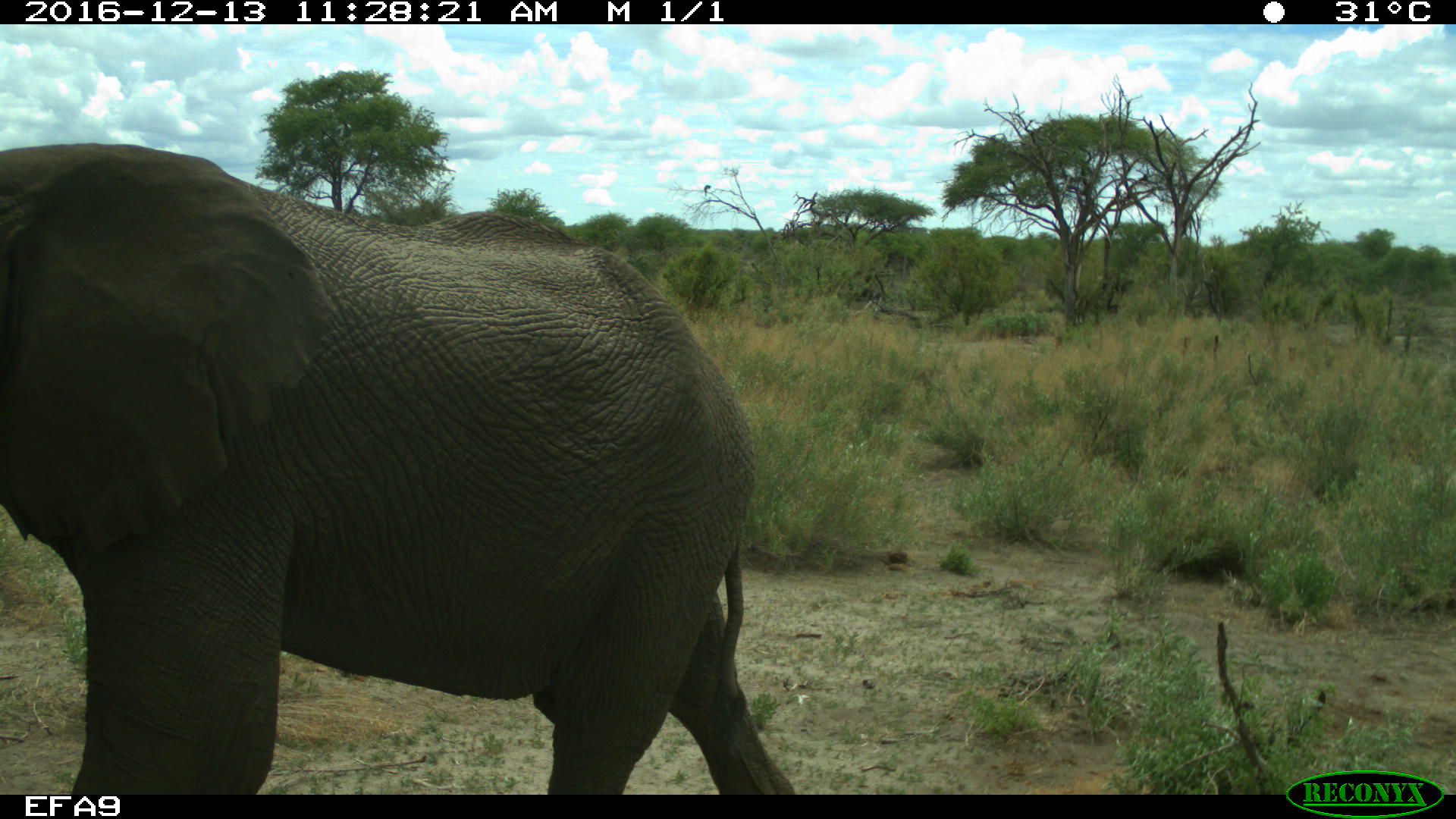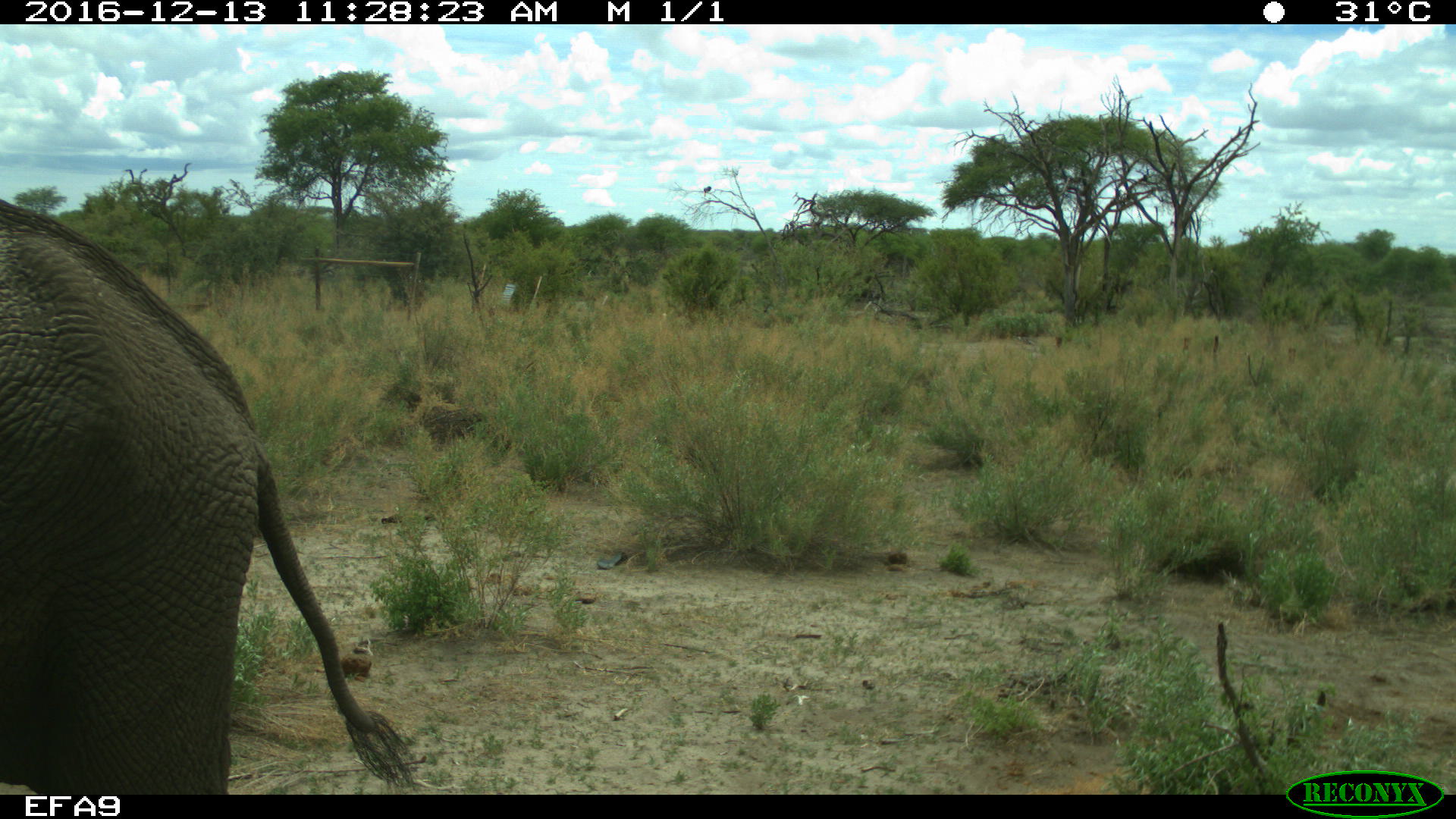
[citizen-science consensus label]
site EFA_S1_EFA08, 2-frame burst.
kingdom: Animalia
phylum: Chordata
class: Mammalia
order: Proboscidea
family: Elephantidae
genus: Loxodonta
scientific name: Loxodonta africana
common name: african bush elephant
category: elephant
Elephant (african bush elephant) (Loxodonta africana), count 1. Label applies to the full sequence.